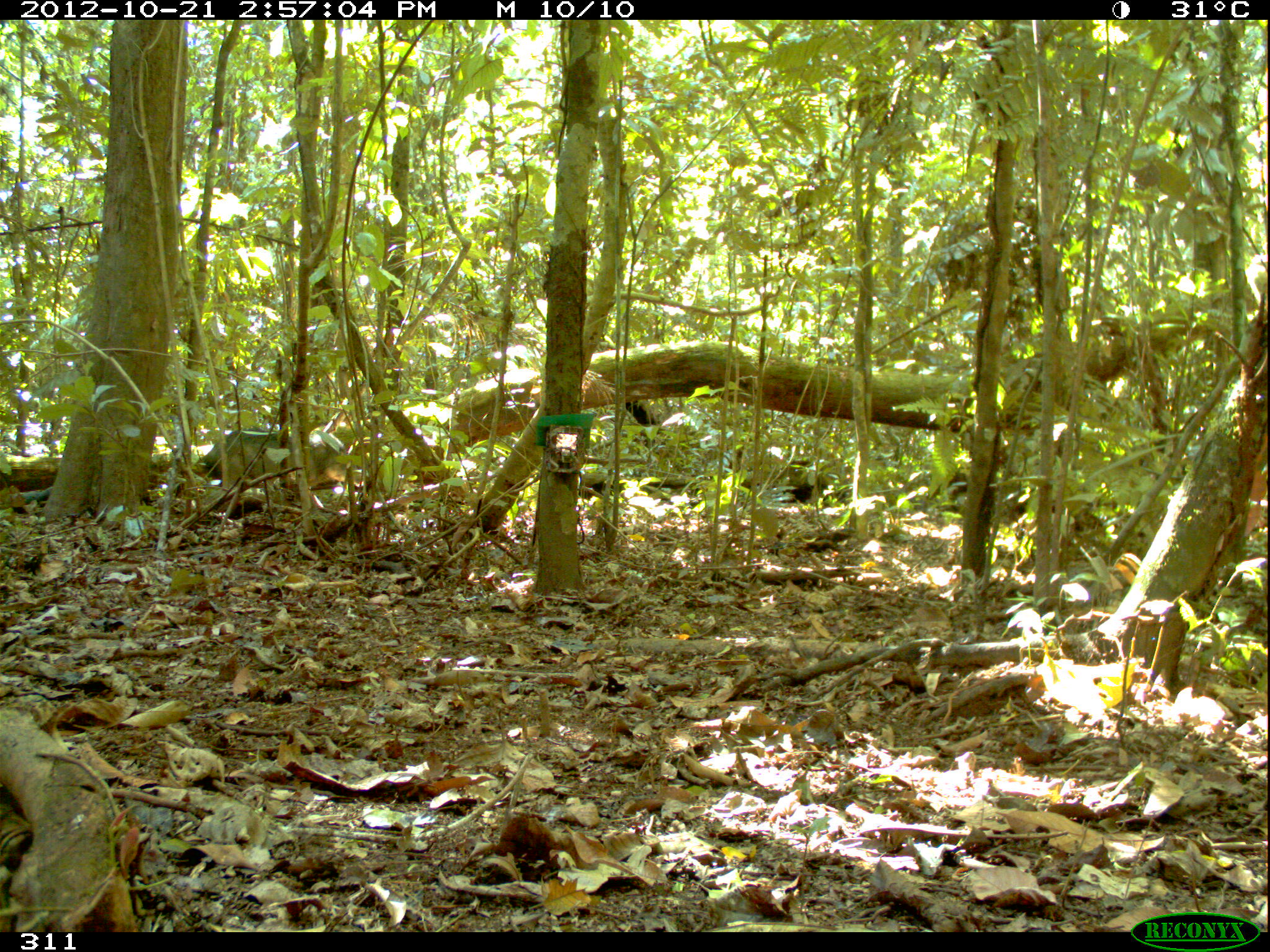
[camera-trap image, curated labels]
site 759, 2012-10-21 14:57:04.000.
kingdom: Animalia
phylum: Chordata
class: Mammalia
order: Artiodactyla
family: Tayassuidae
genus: Tayassu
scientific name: Tayassu pecari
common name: white-lipped peccary